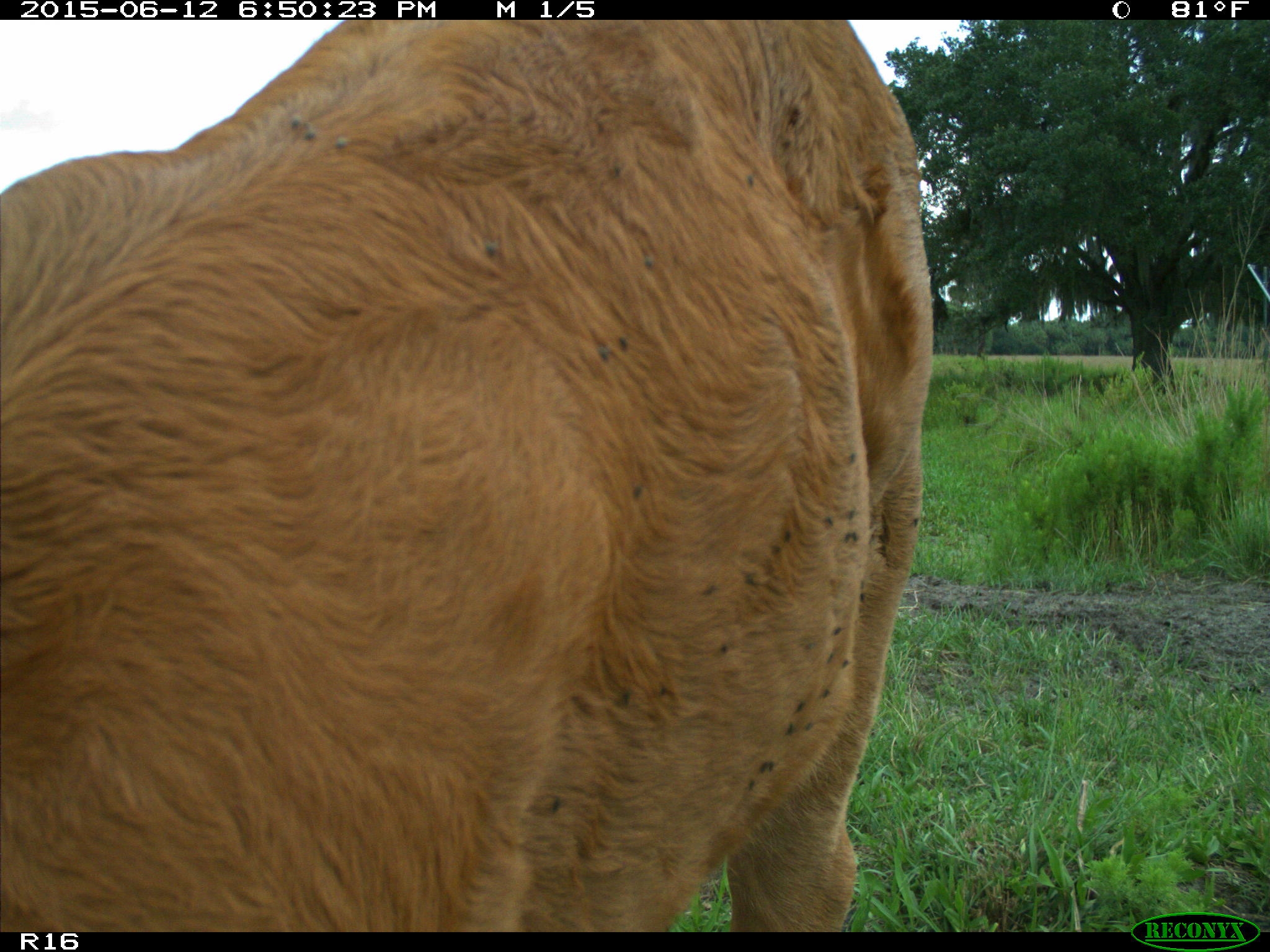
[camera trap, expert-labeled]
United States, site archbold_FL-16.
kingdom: Animalia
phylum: Chordata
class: Mammalia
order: Artiodactyla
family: Bovidae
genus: Bos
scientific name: Bos taurus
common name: domestic cow